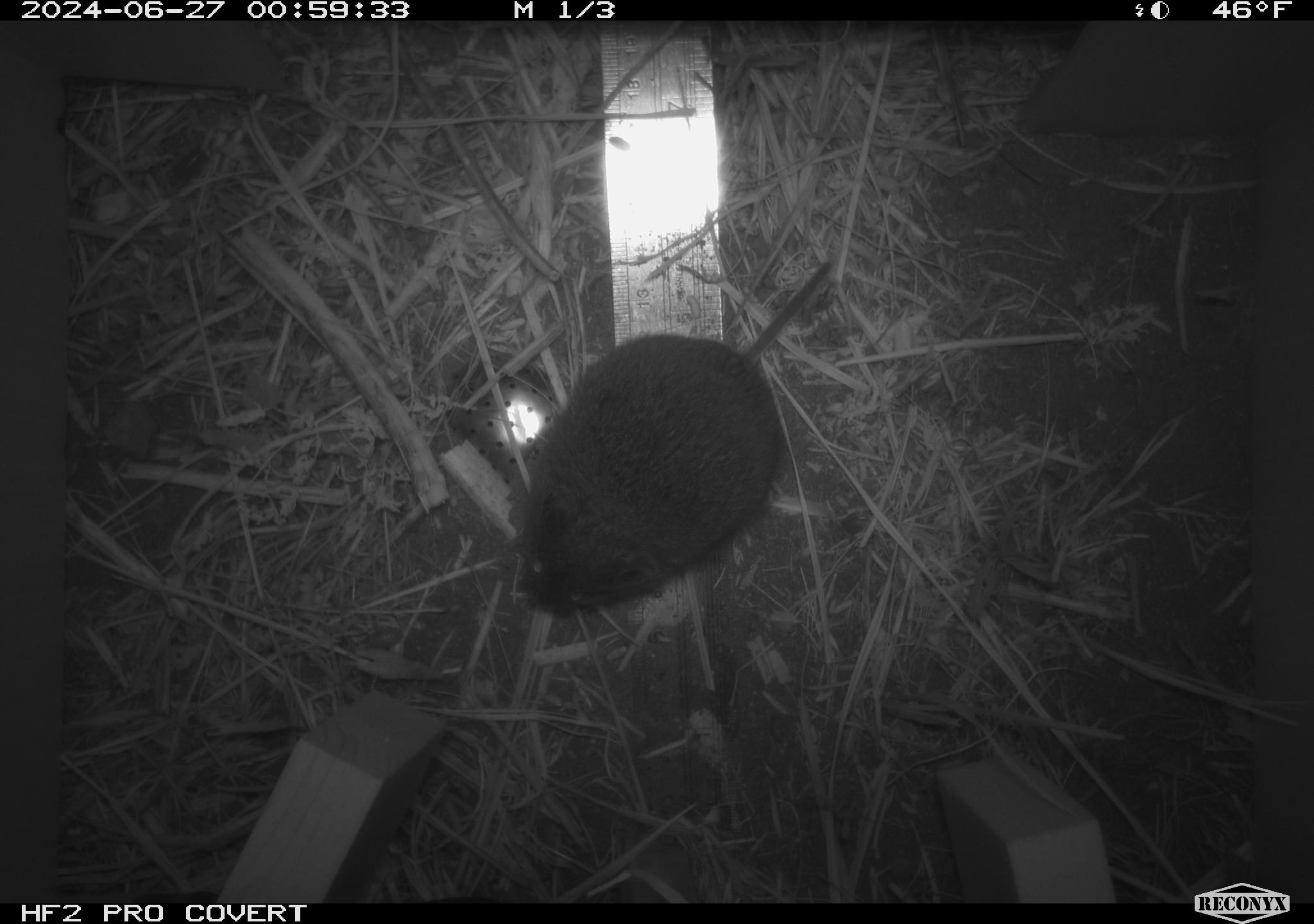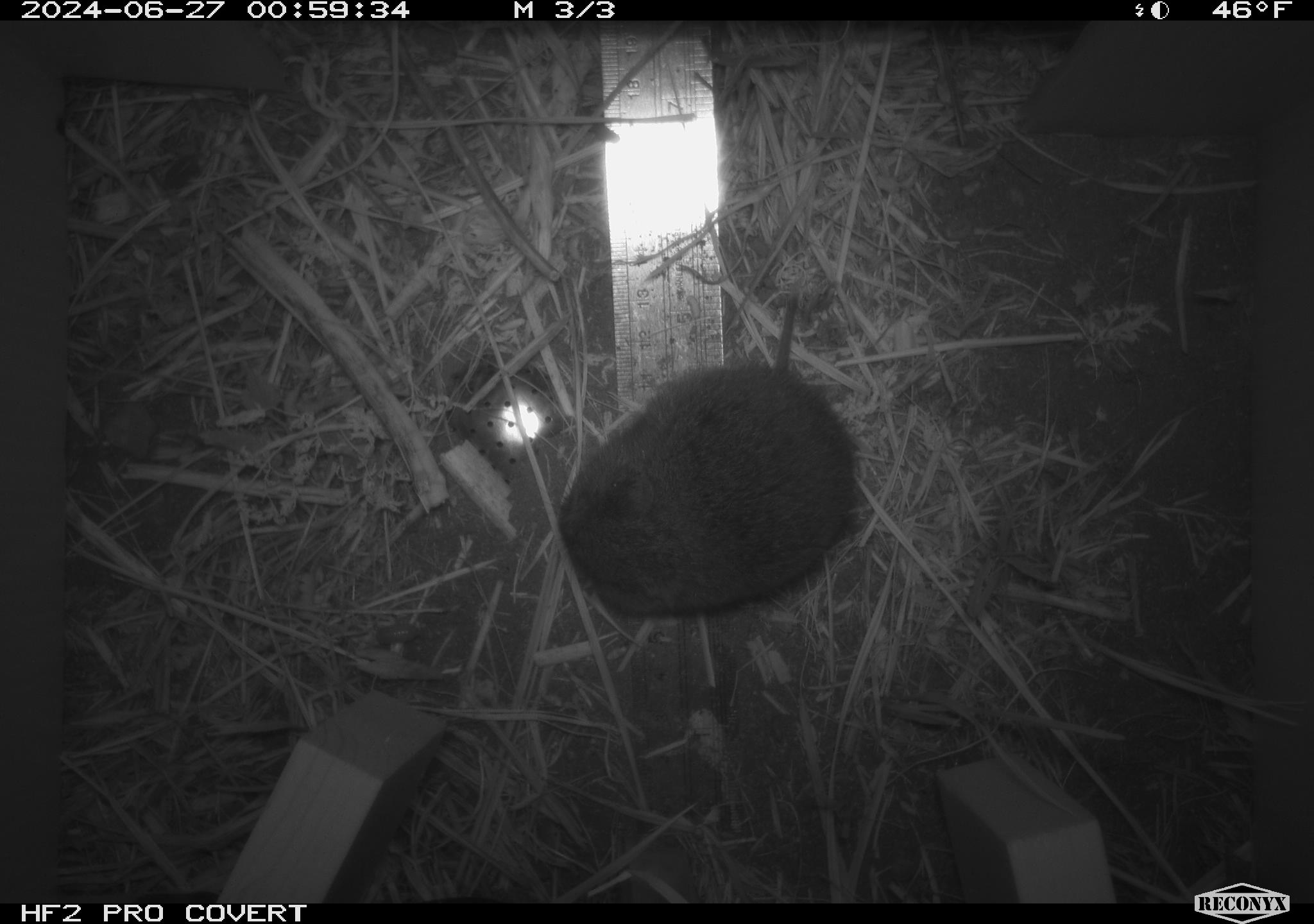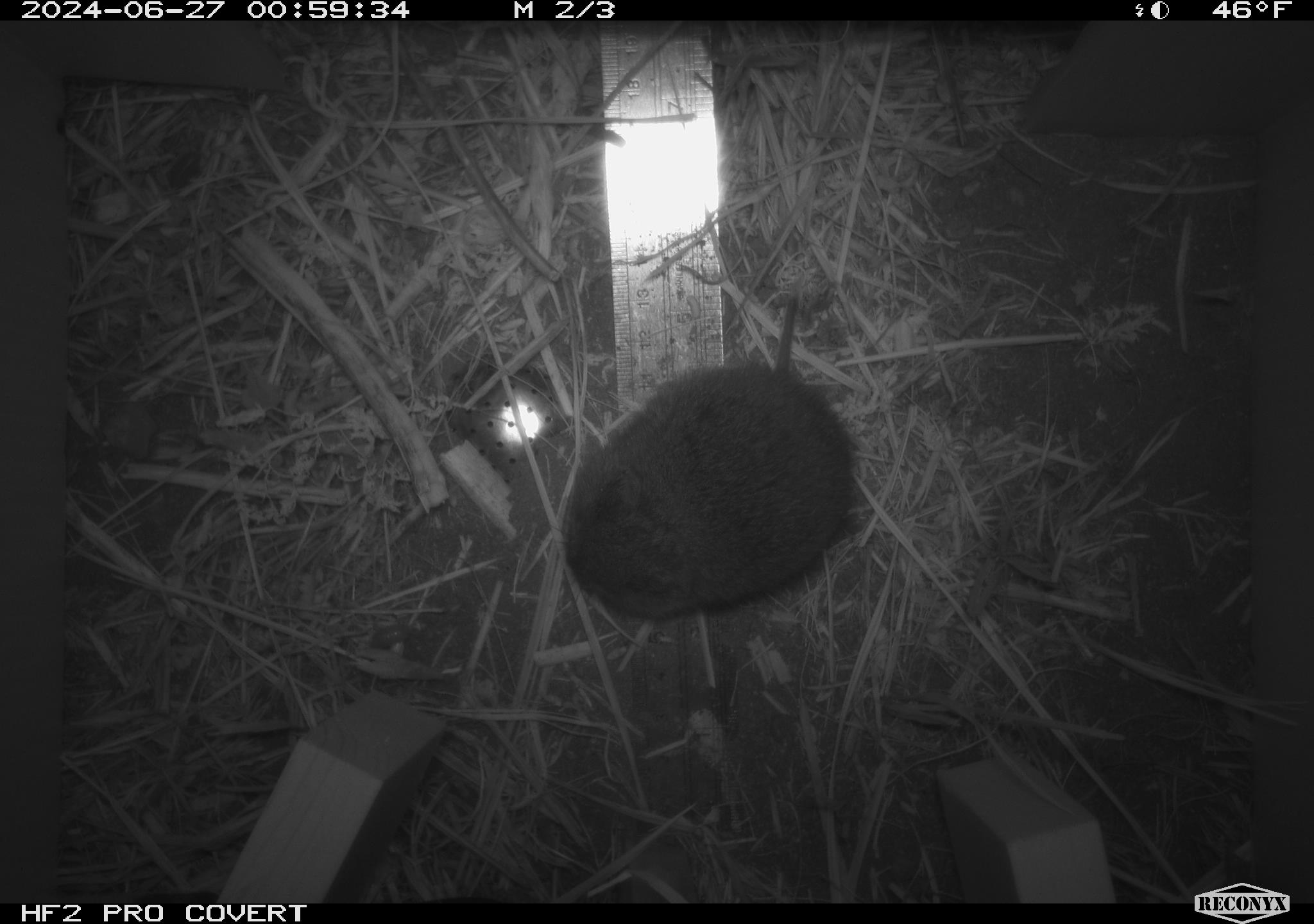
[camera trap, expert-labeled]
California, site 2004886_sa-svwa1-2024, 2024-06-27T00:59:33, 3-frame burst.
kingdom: Animalia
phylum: Chordata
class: Mammalia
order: Rodentia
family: Cricetidae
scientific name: Arvicolinae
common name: voles, lemmings, and muskrats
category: arvicolinae subfamily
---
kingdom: Animalia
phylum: Arthropoda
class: Malacostraca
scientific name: Malacostraca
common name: amphipods, crabs, isopods, krill, lobsters and shrimps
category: malacostracan